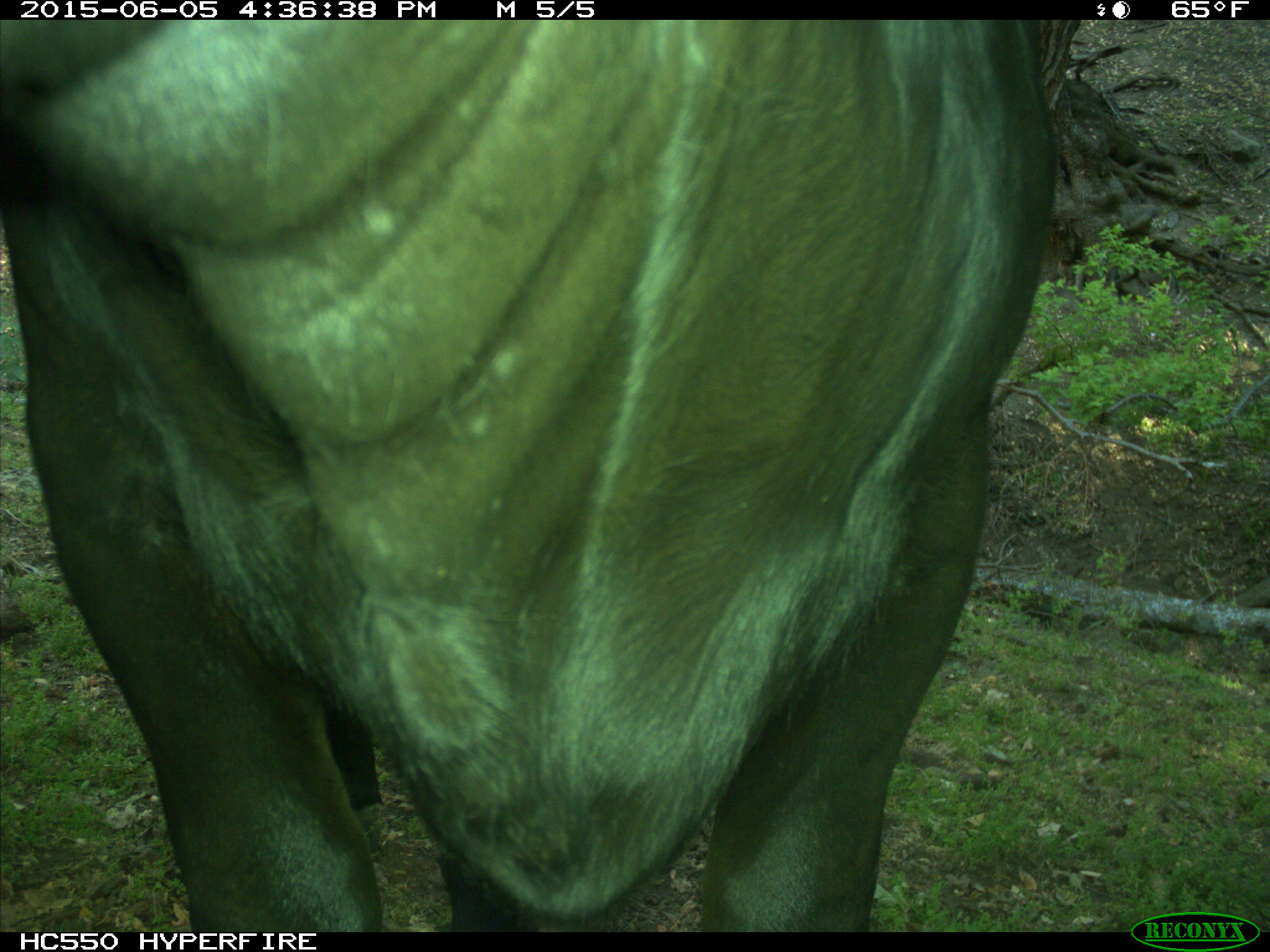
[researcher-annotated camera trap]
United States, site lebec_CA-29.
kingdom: Animalia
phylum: Chordata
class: Mammalia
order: Artiodactyla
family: Bovidae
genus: Bos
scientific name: Bos taurus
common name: domestic cow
Bos taurus (domestic cow).